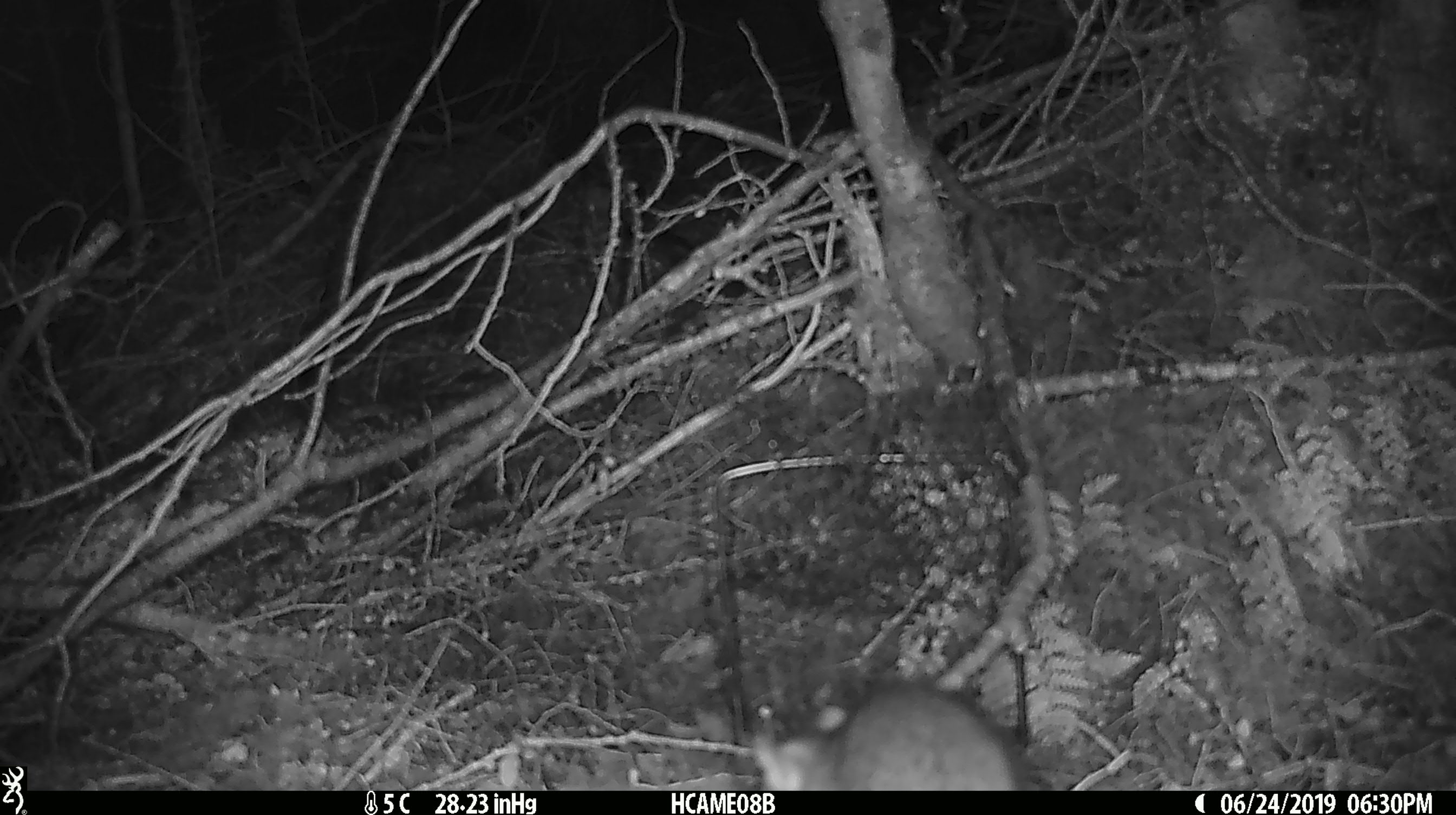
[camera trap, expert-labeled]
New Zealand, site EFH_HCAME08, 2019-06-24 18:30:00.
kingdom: Animalia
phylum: Chordata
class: Mammalia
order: Rodentia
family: Muridae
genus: Rattus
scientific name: Rattus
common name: rat